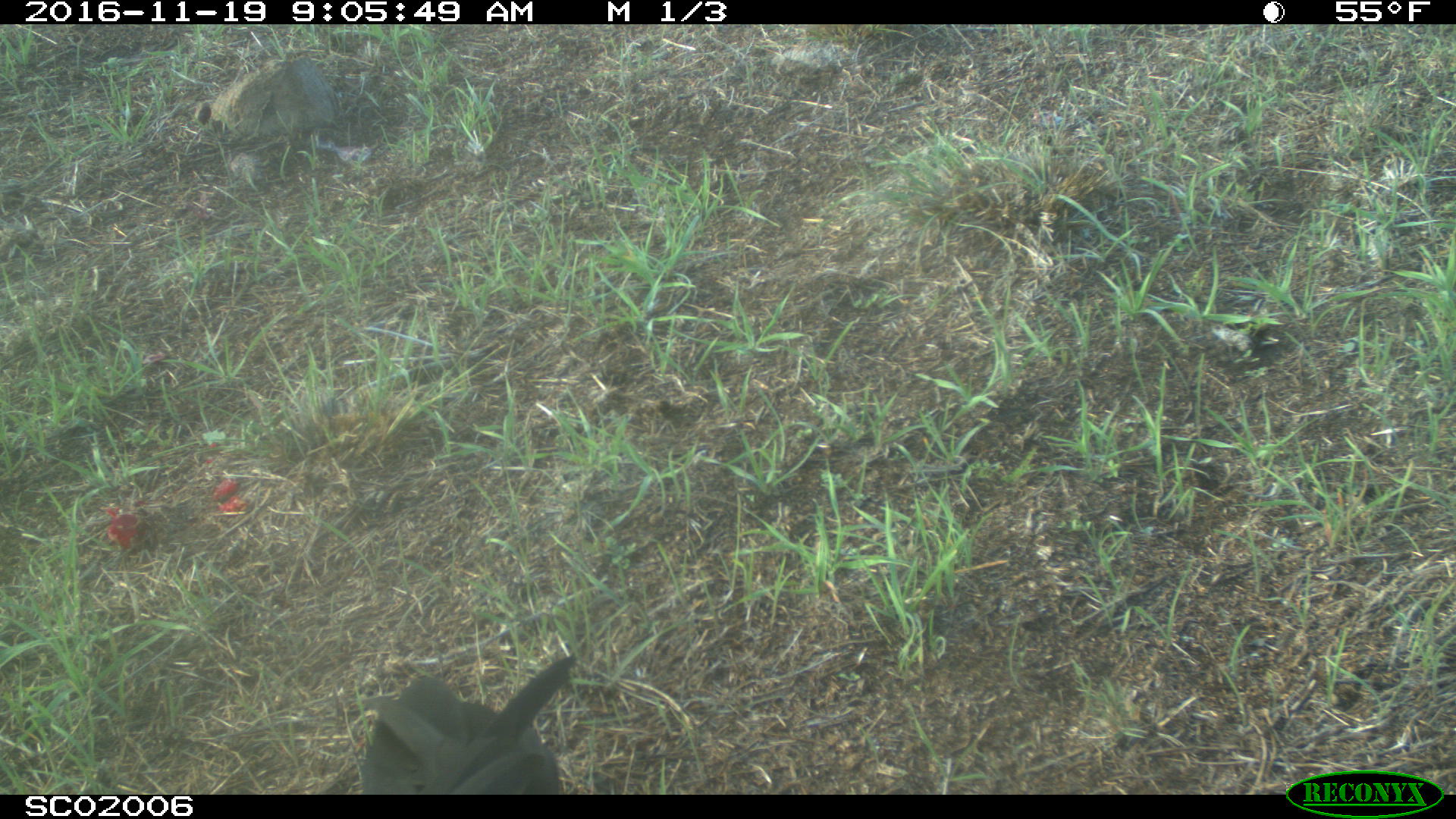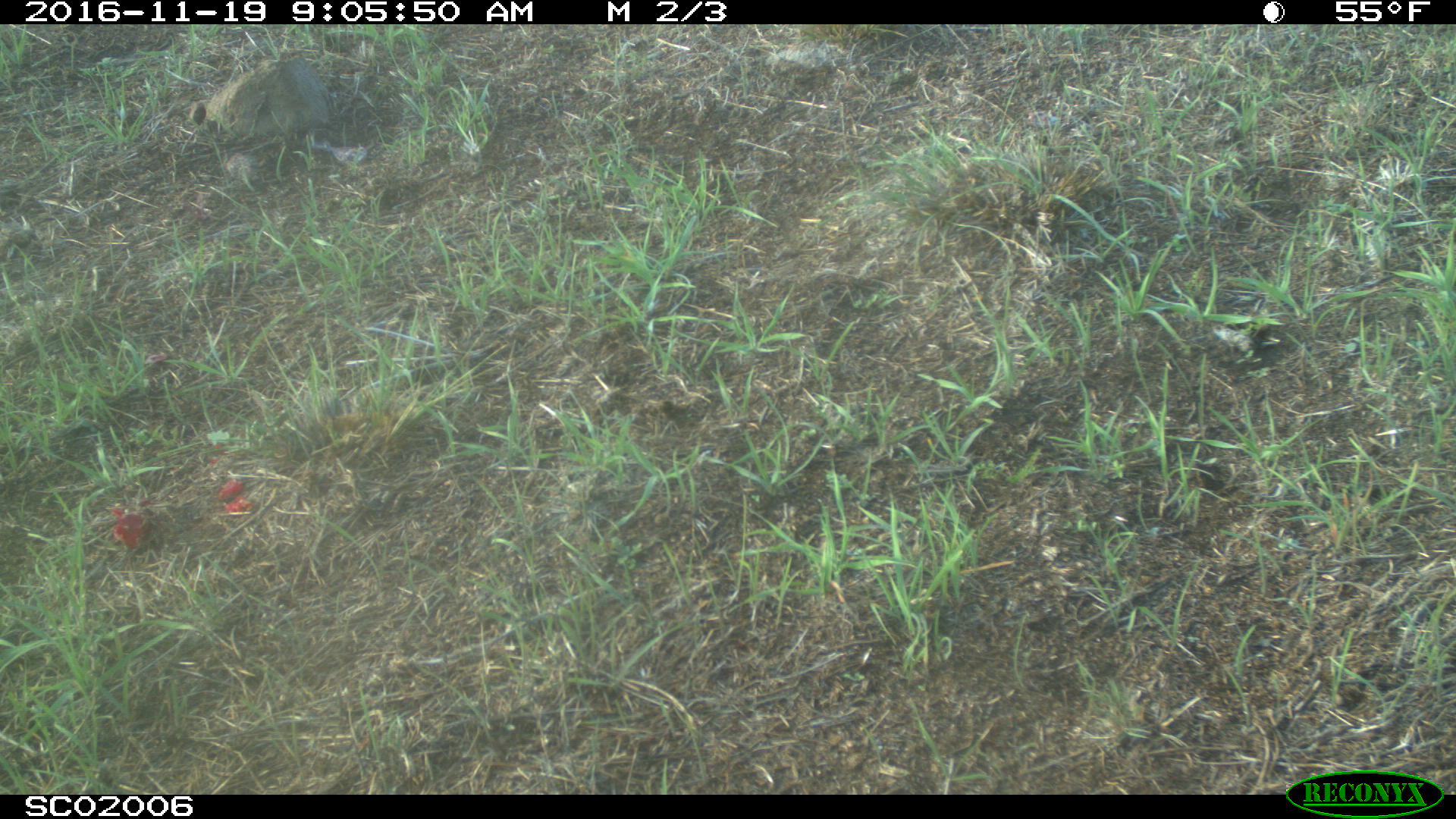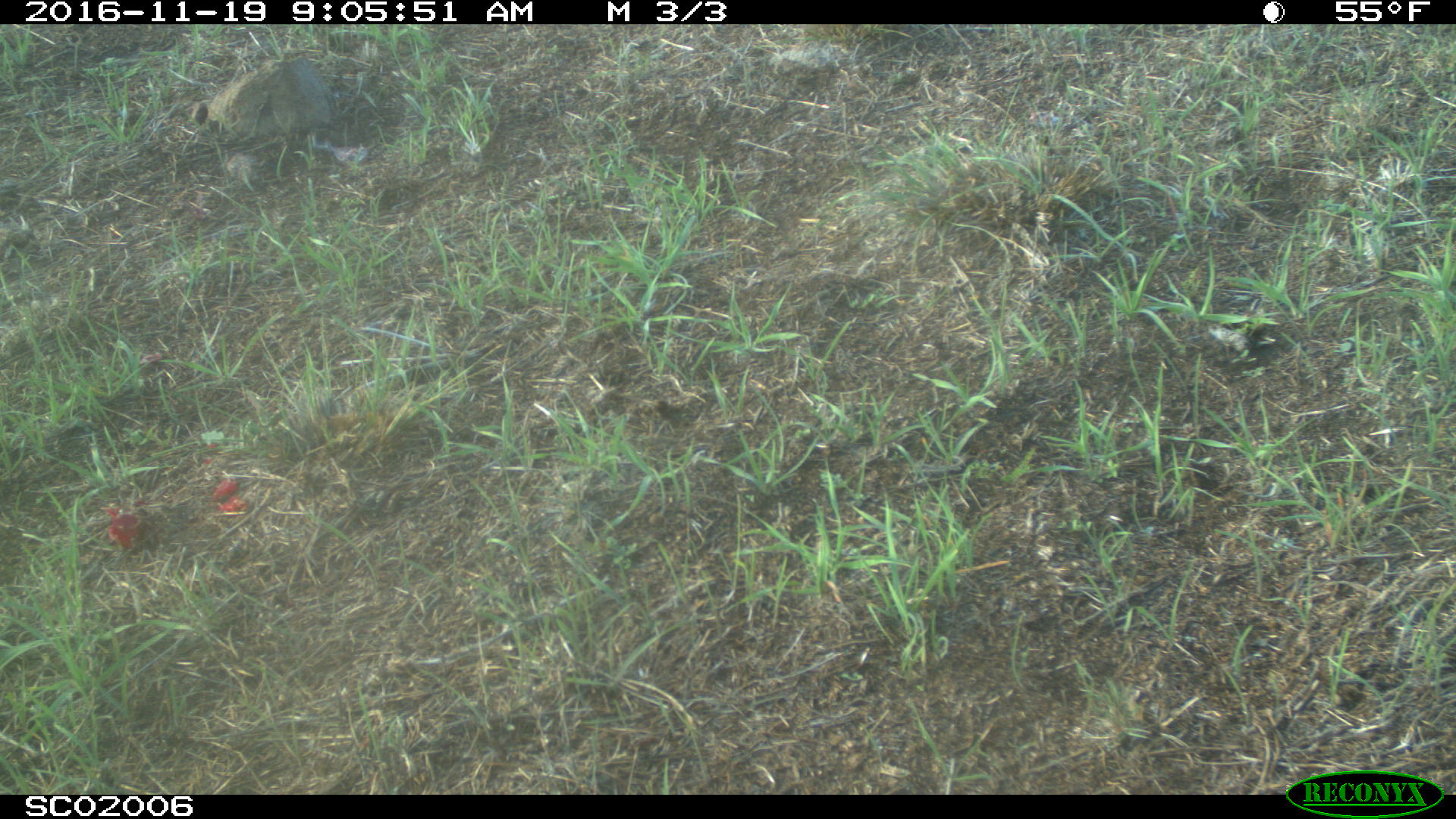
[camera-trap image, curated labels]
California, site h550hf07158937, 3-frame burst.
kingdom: Animalia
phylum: Chordata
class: Aves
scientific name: Aves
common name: bird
Bird (Aves).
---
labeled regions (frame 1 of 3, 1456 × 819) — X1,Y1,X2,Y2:
bird: 360,652,578,794